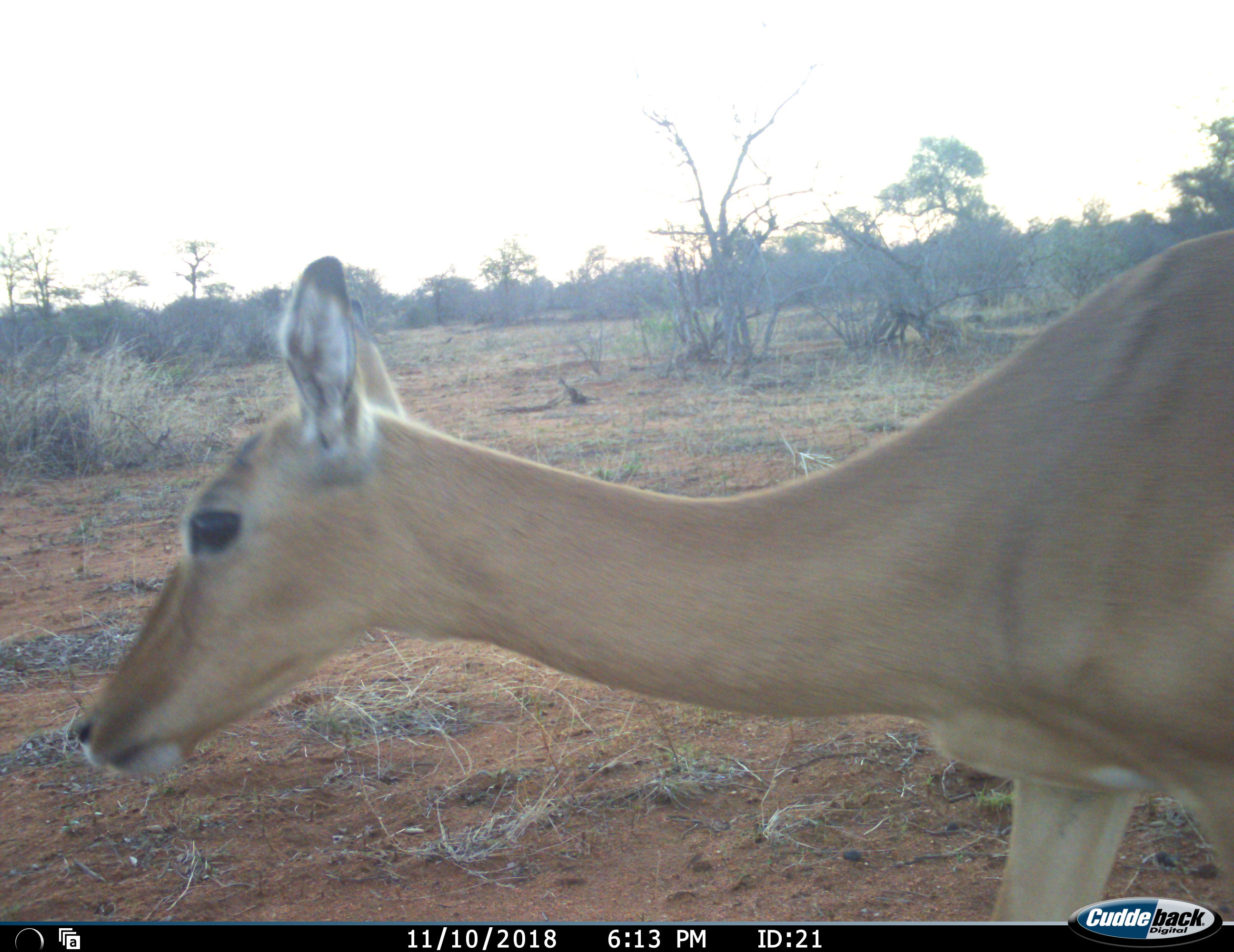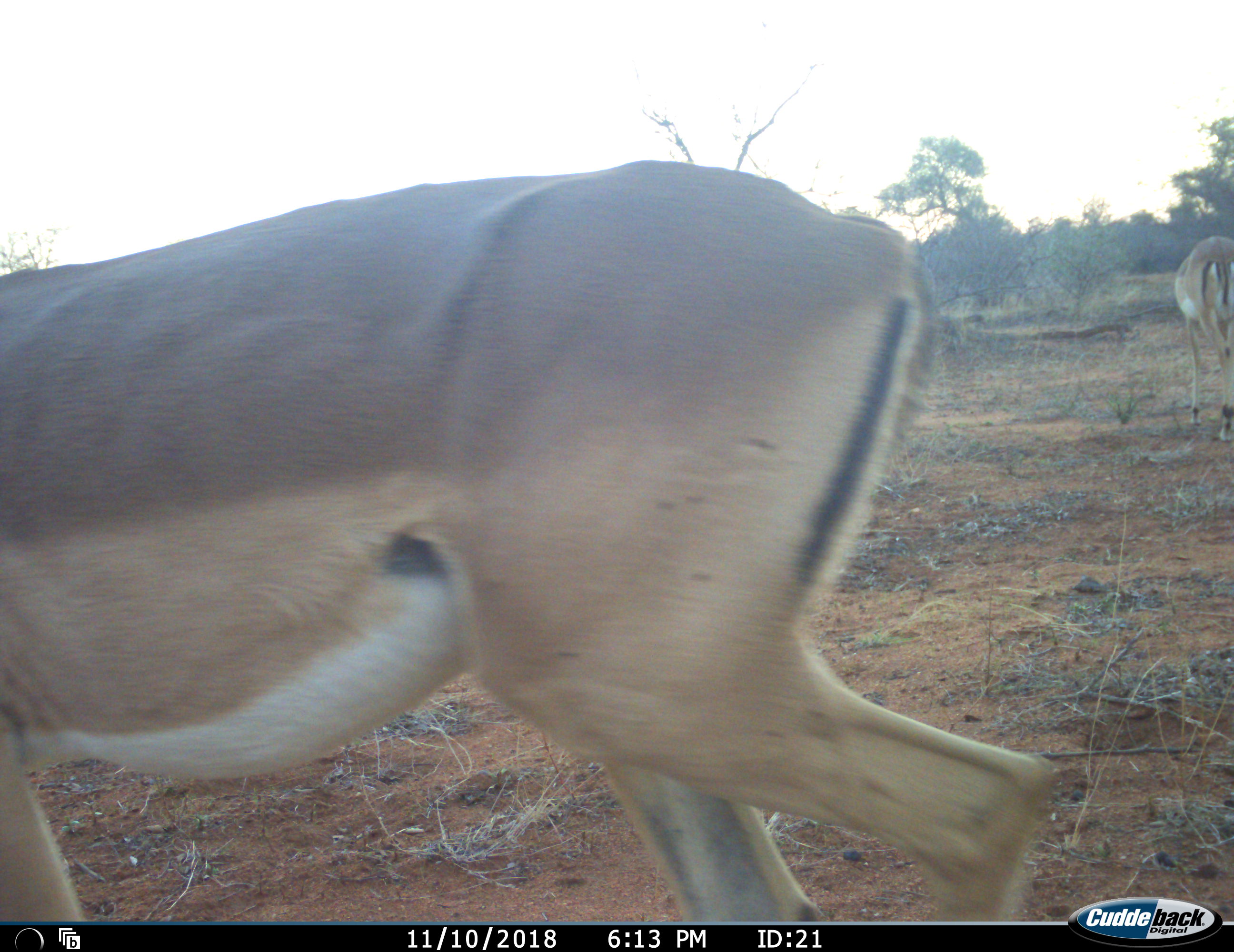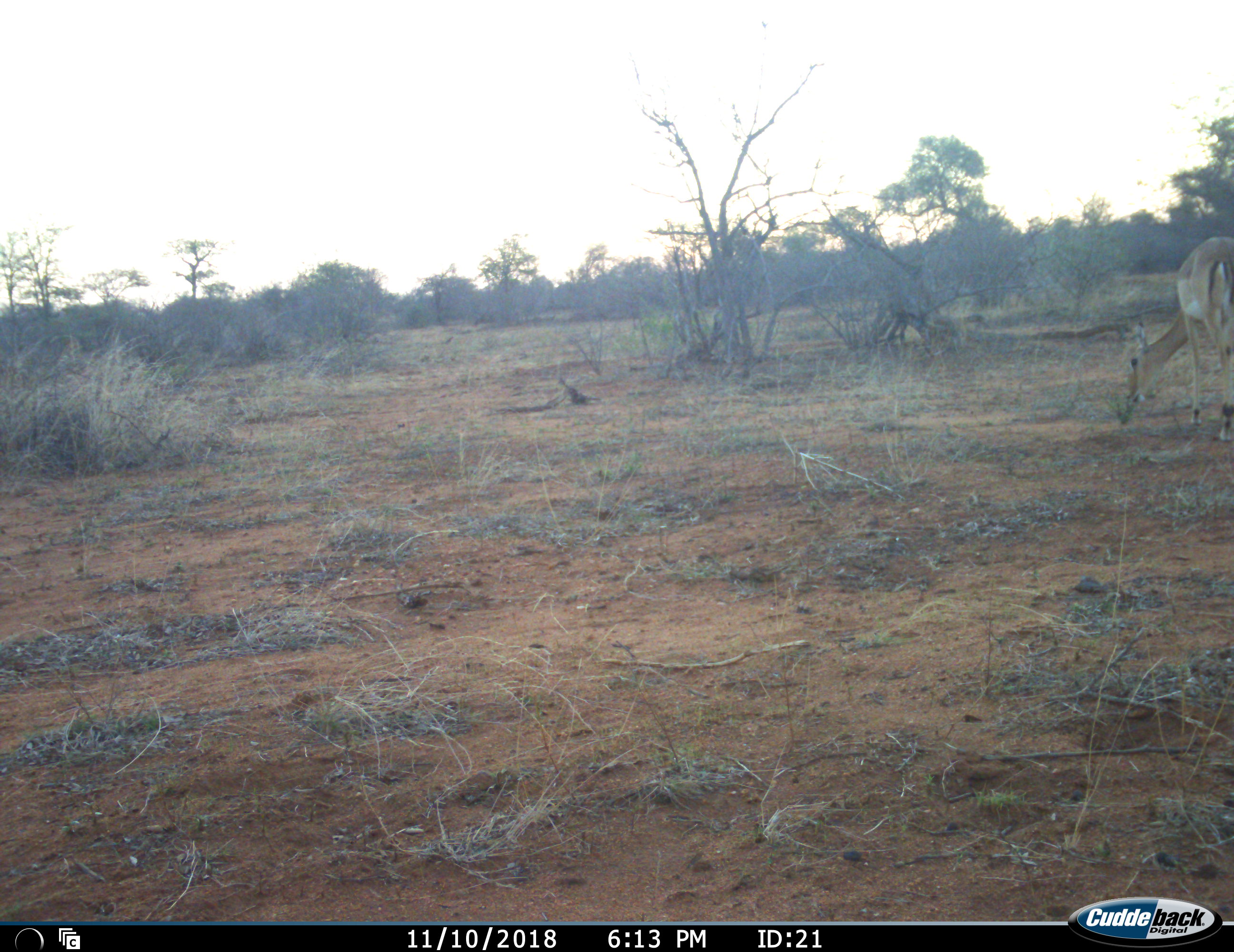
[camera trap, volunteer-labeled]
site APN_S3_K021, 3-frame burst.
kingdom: Animalia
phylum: Chordata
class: Mammalia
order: Artiodactyla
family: Bovidae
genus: Aepyceros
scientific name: Aepyceros melampus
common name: impala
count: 2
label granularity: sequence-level